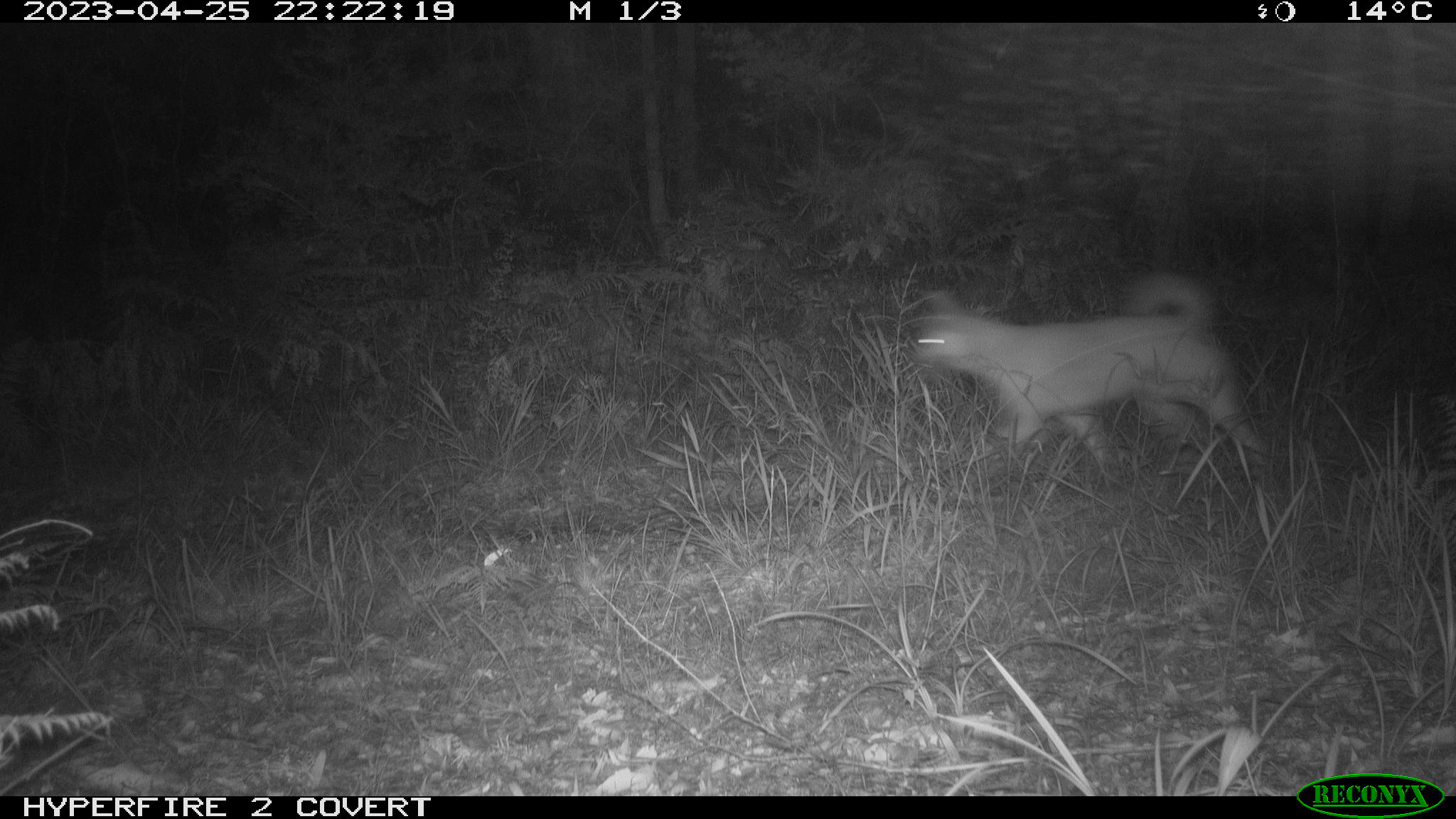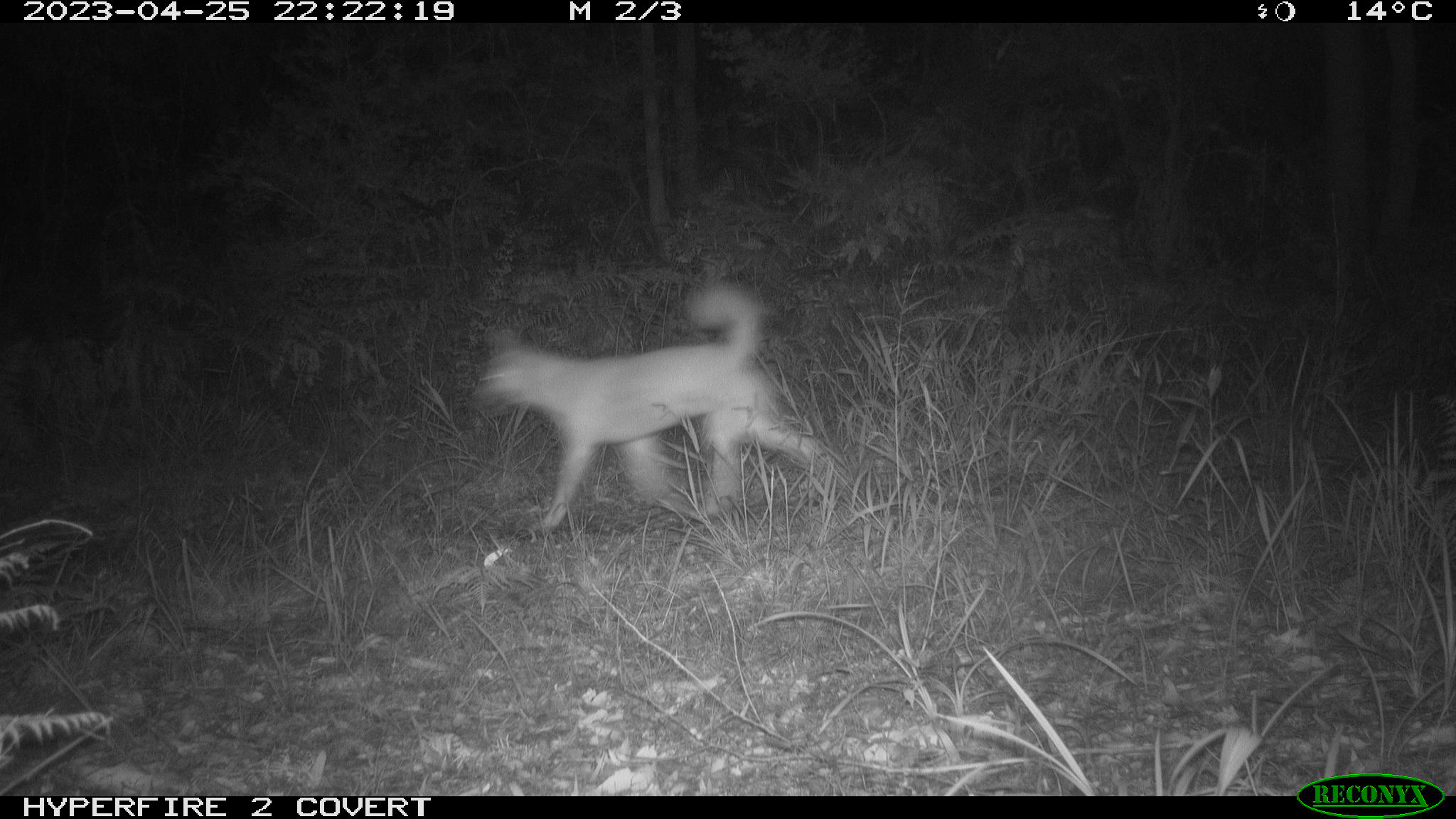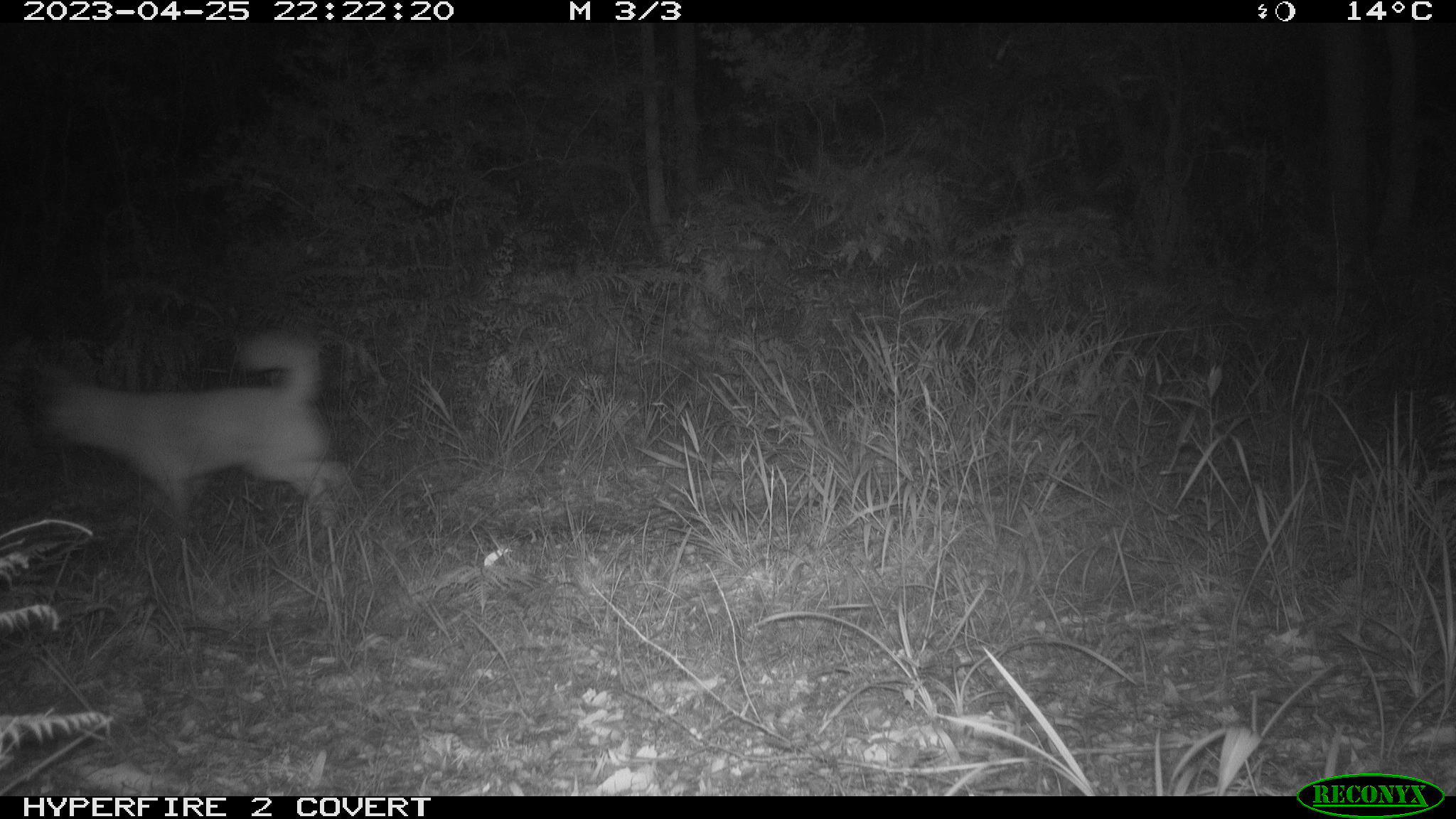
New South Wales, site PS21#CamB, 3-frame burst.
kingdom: Animalia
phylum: Chordata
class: Mammalia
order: Carnivora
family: Canidae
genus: Canis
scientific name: Canis familiaris dingo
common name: dingo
Dingo (Canis familiaris dingo).